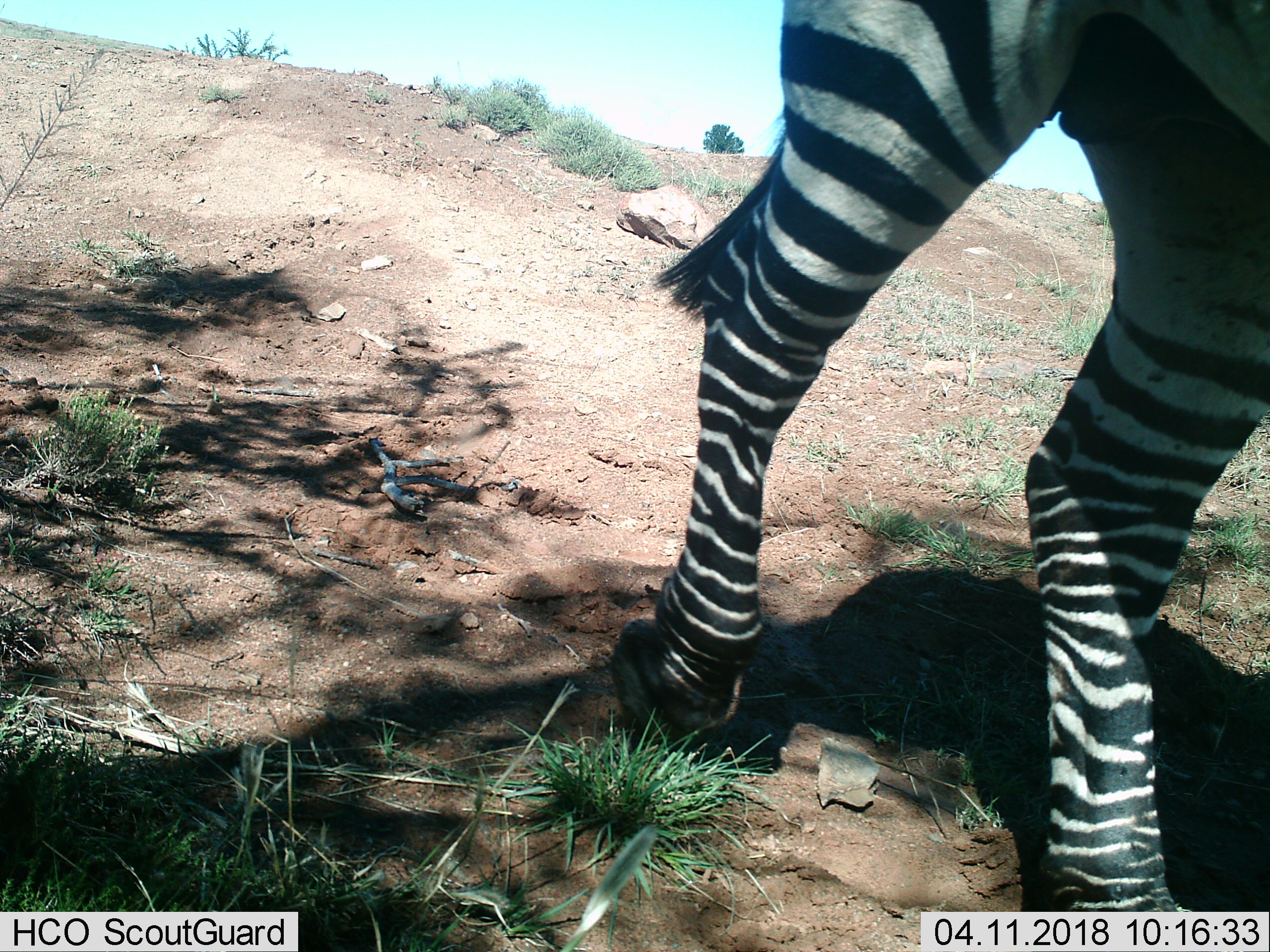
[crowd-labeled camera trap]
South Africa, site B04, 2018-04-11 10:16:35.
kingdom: Animalia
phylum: Chordata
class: Mammalia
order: Perissodactyla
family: Equidae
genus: Equus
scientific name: Equus zebra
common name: mountain zebra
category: zebramountain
Zebramountain (mountain zebra) (Equus zebra), count 1. Behavior (volunteer vote fractions): standing 10%, resting 0%, moving 90%, interacting 0%. Young present (vote fraction): 0%. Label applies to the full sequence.